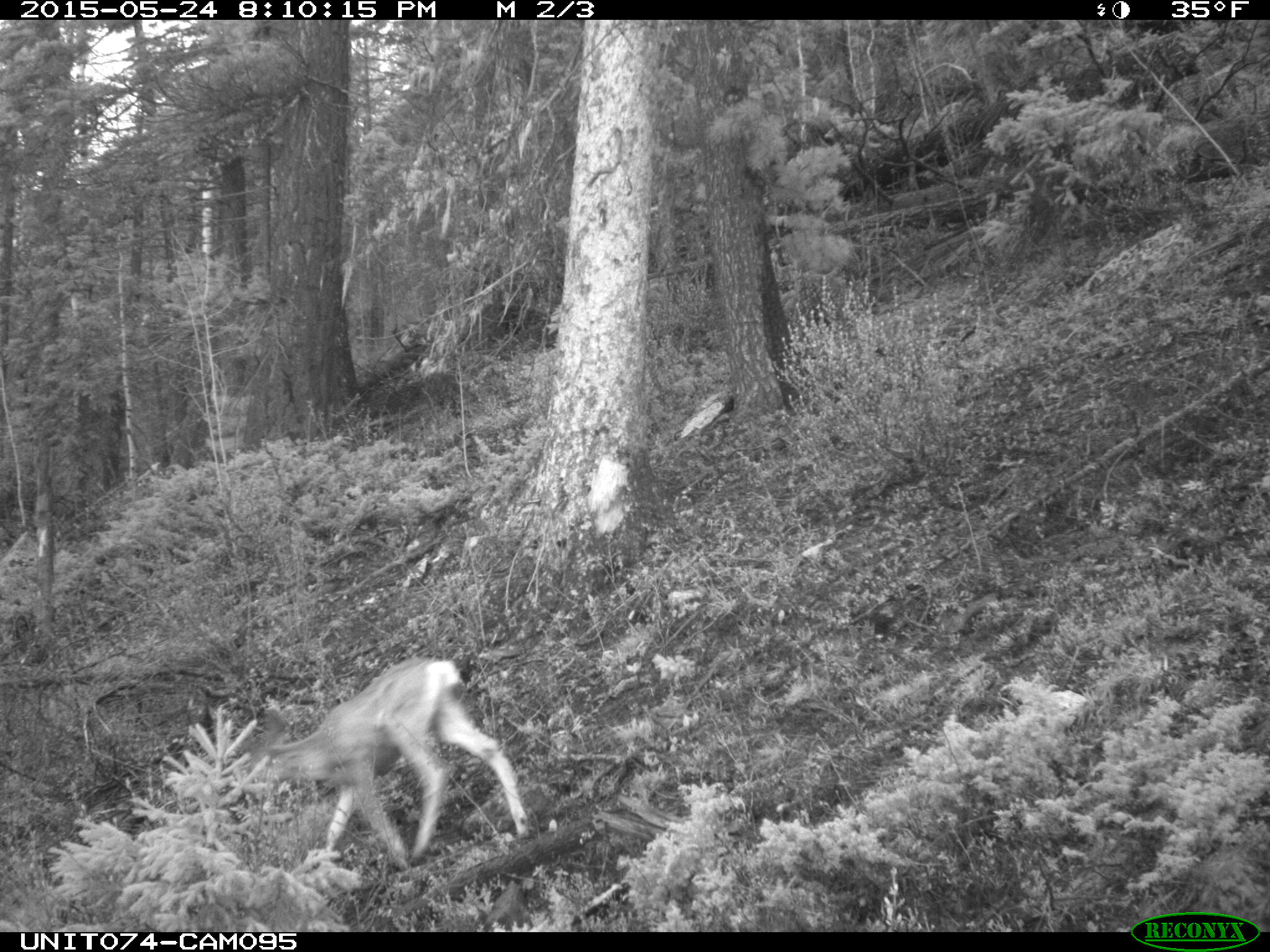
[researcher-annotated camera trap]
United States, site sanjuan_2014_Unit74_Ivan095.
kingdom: Animalia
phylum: Chordata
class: Mammalia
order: Artiodactyla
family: Cervidae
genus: Odocoileus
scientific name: Odocoileus hemionus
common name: mule deer